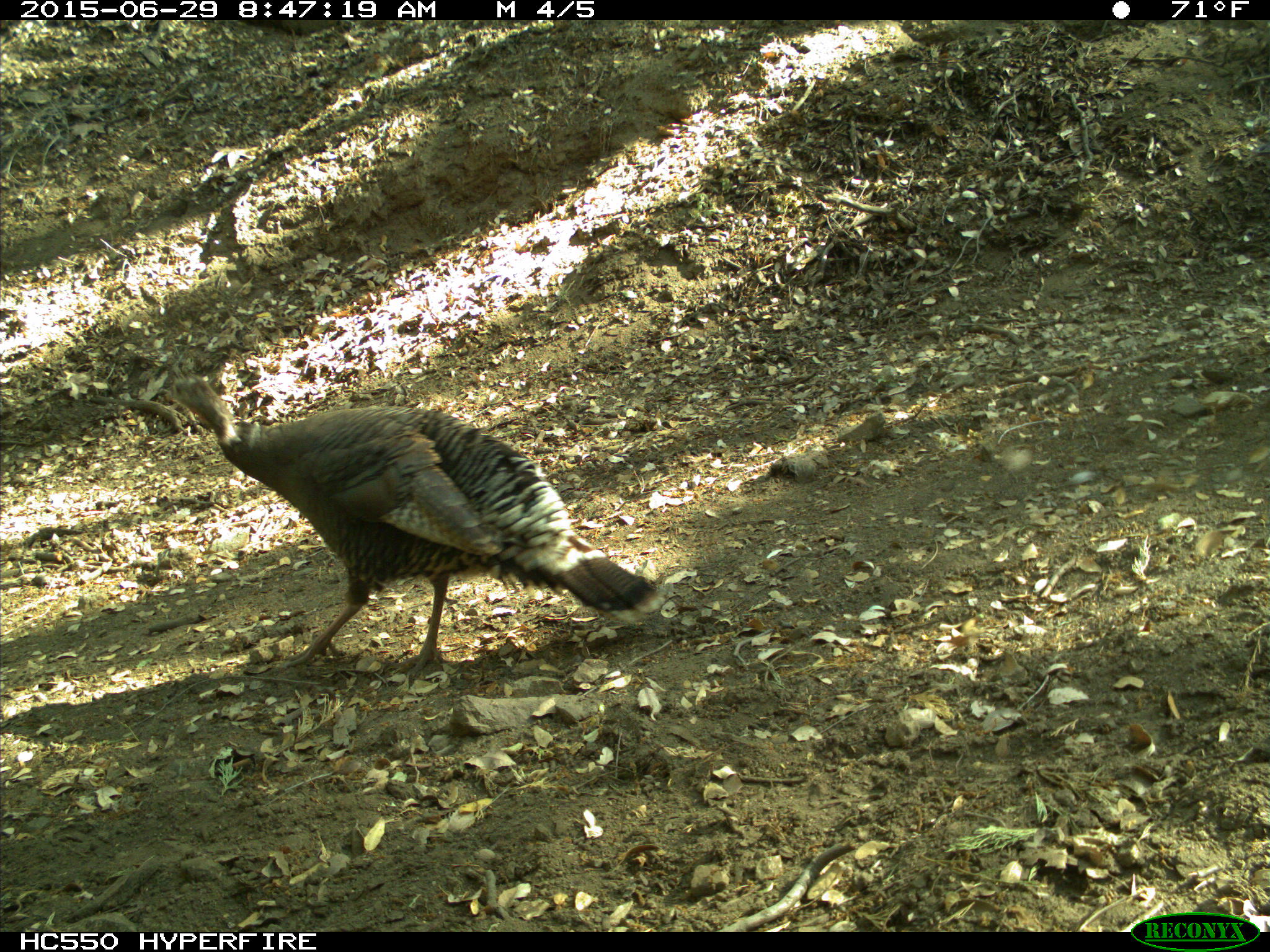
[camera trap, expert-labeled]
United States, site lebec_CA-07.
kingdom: Animalia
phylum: Chordata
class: Aves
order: Galliformes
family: Phasianidae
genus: Meleagris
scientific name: Meleagris gallopavo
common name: wild turkey